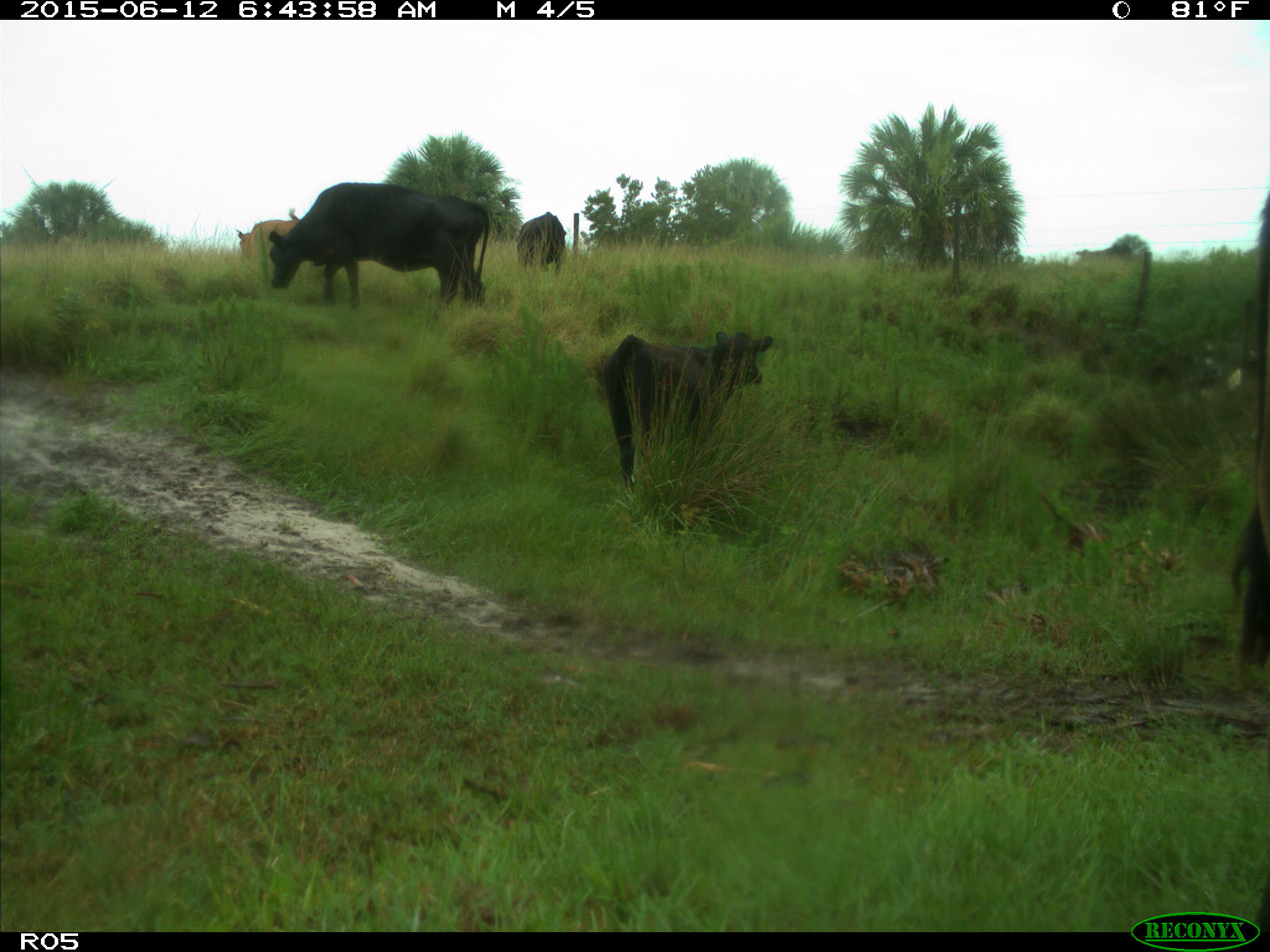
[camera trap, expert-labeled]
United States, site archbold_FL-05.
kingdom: Animalia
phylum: Chordata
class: Mammalia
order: Artiodactyla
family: Bovidae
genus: Bos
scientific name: Bos taurus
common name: domestic cow